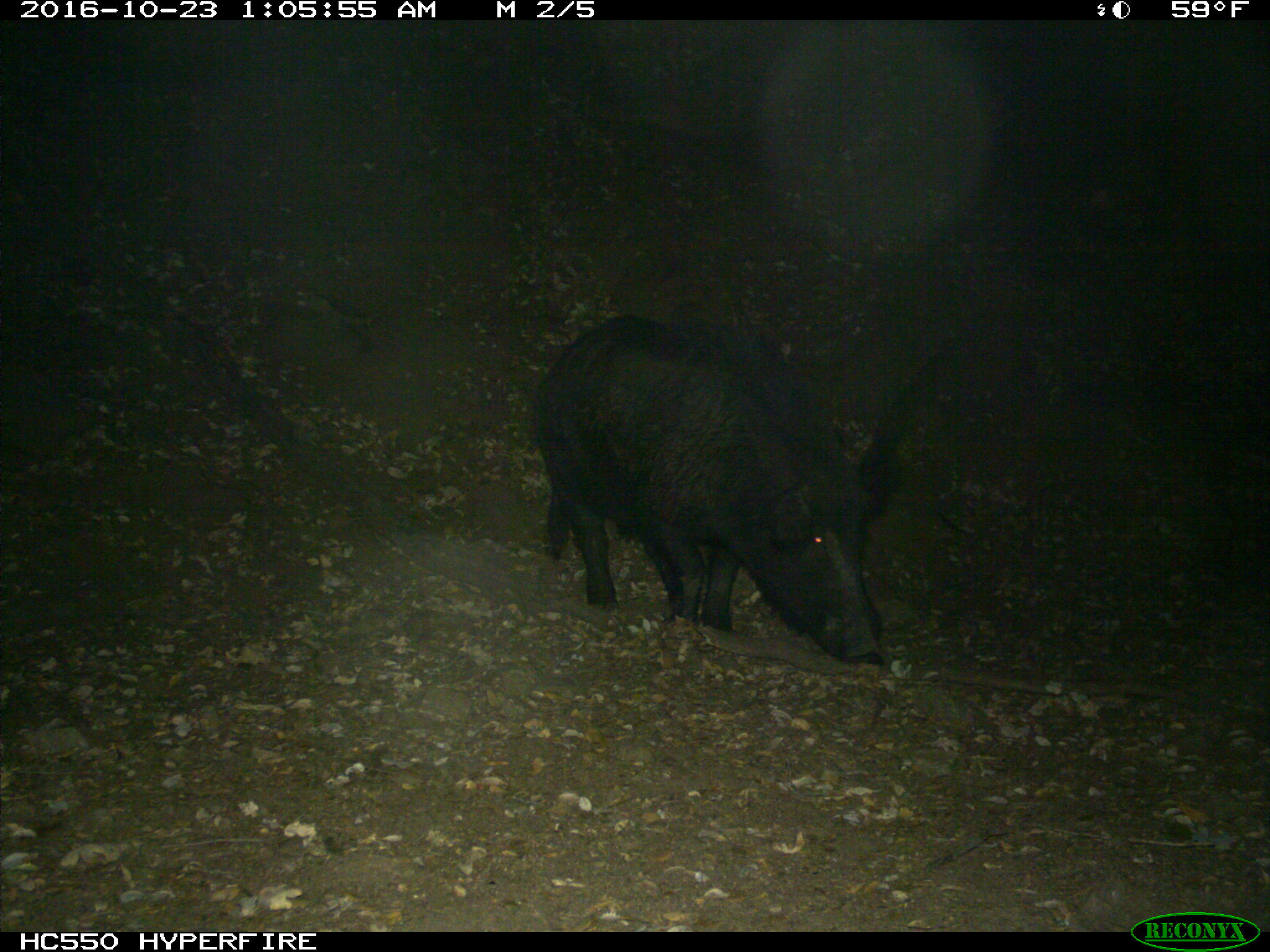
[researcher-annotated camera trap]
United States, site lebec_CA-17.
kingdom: Animalia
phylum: Chordata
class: Mammalia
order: Artiodactyla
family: Suidae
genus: Sus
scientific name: Sus scrofa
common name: wild boar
Sus scrofa (wild boar).